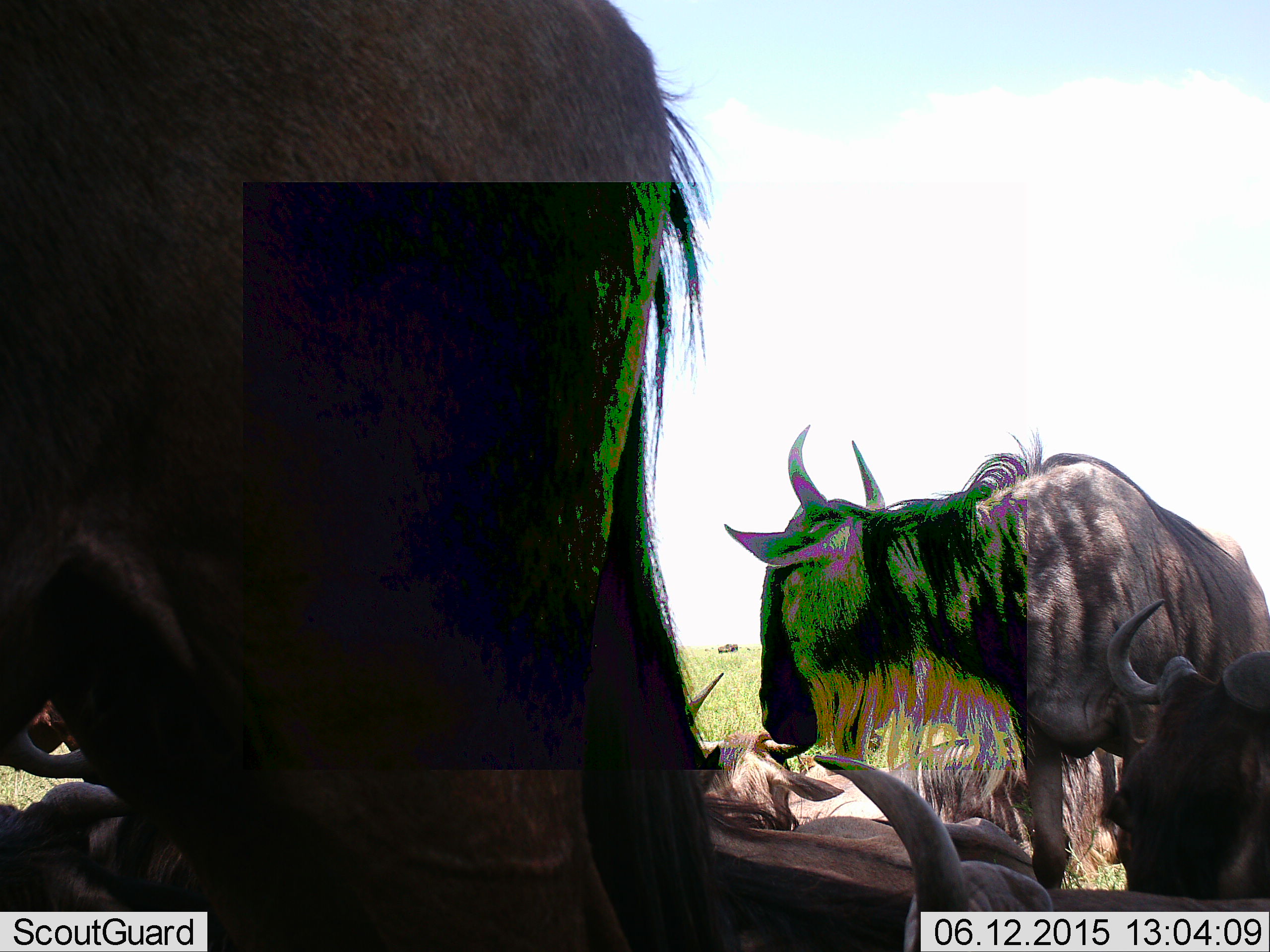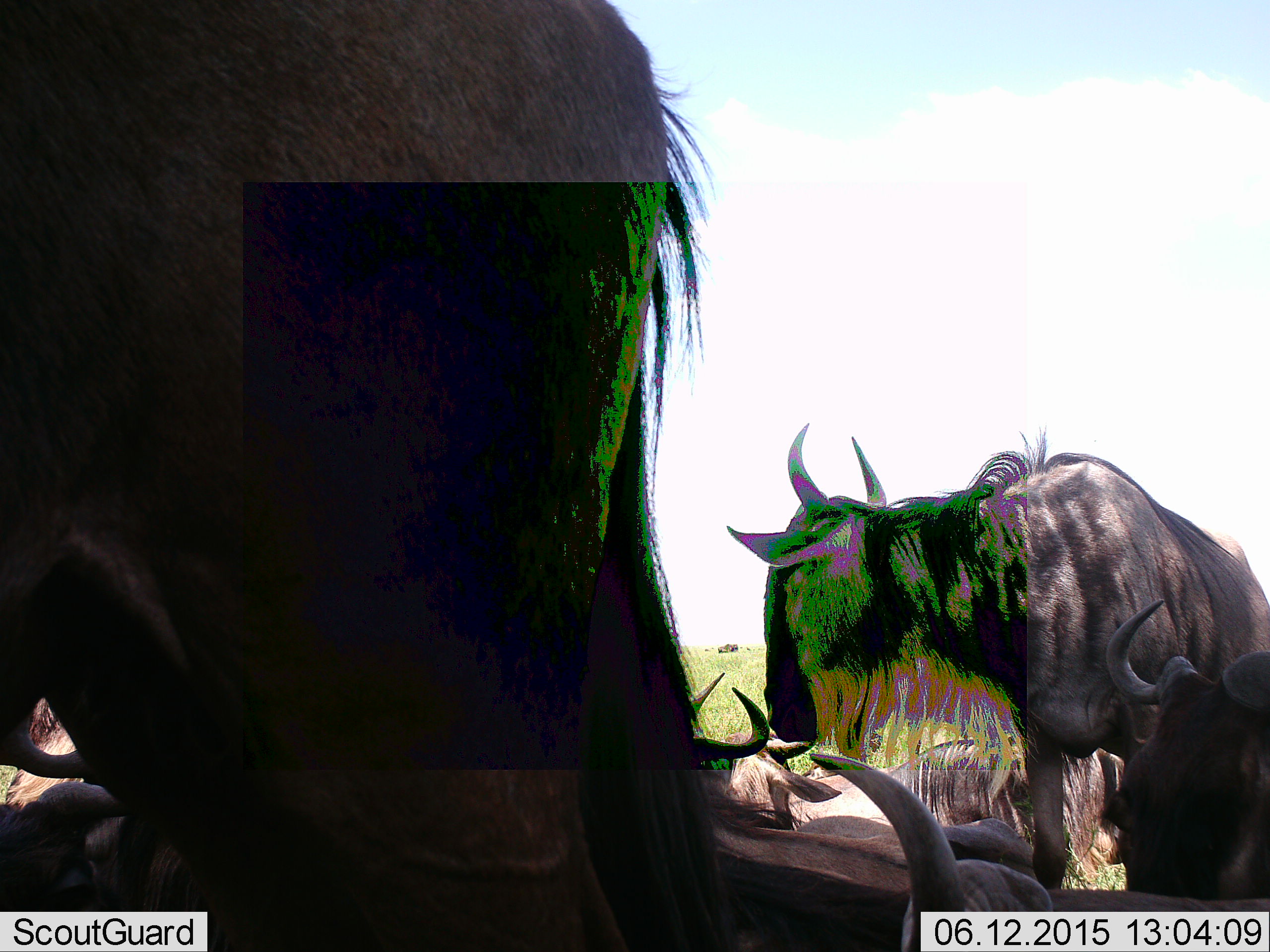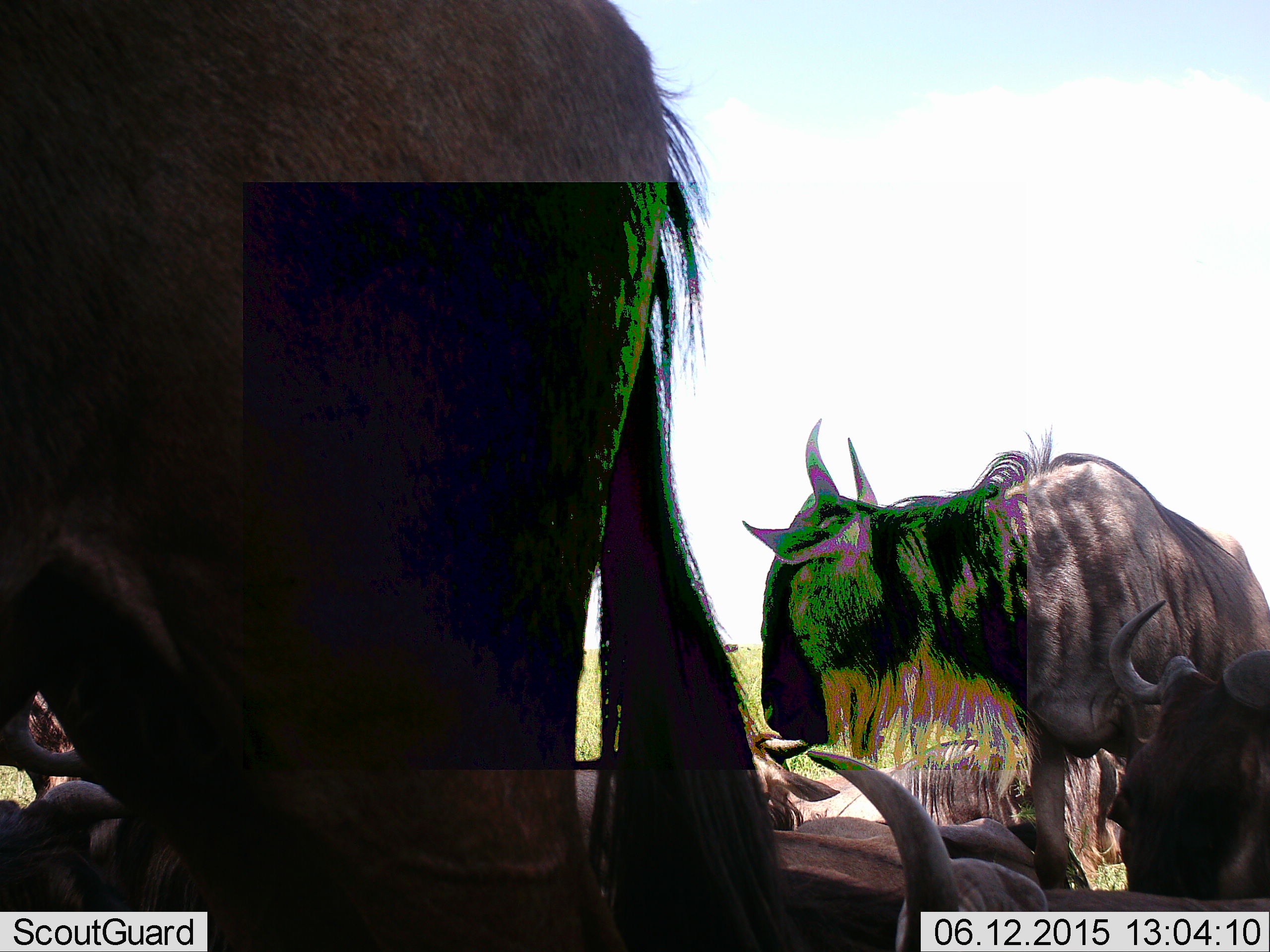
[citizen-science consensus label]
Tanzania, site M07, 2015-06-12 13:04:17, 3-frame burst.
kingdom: Animalia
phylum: Chordata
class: Mammalia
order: Artiodactyla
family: Bovidae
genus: Connochaetes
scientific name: Connochaetes taurinus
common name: blue wildebeest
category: wildebeest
Wildebeest (blue wildebeest) (Connochaetes taurinus), count 8. Behavior (volunteer vote fractions): standing 80%, resting 90%, moving 0%, interacting 10%. Young present (vote fraction): 0%. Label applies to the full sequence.